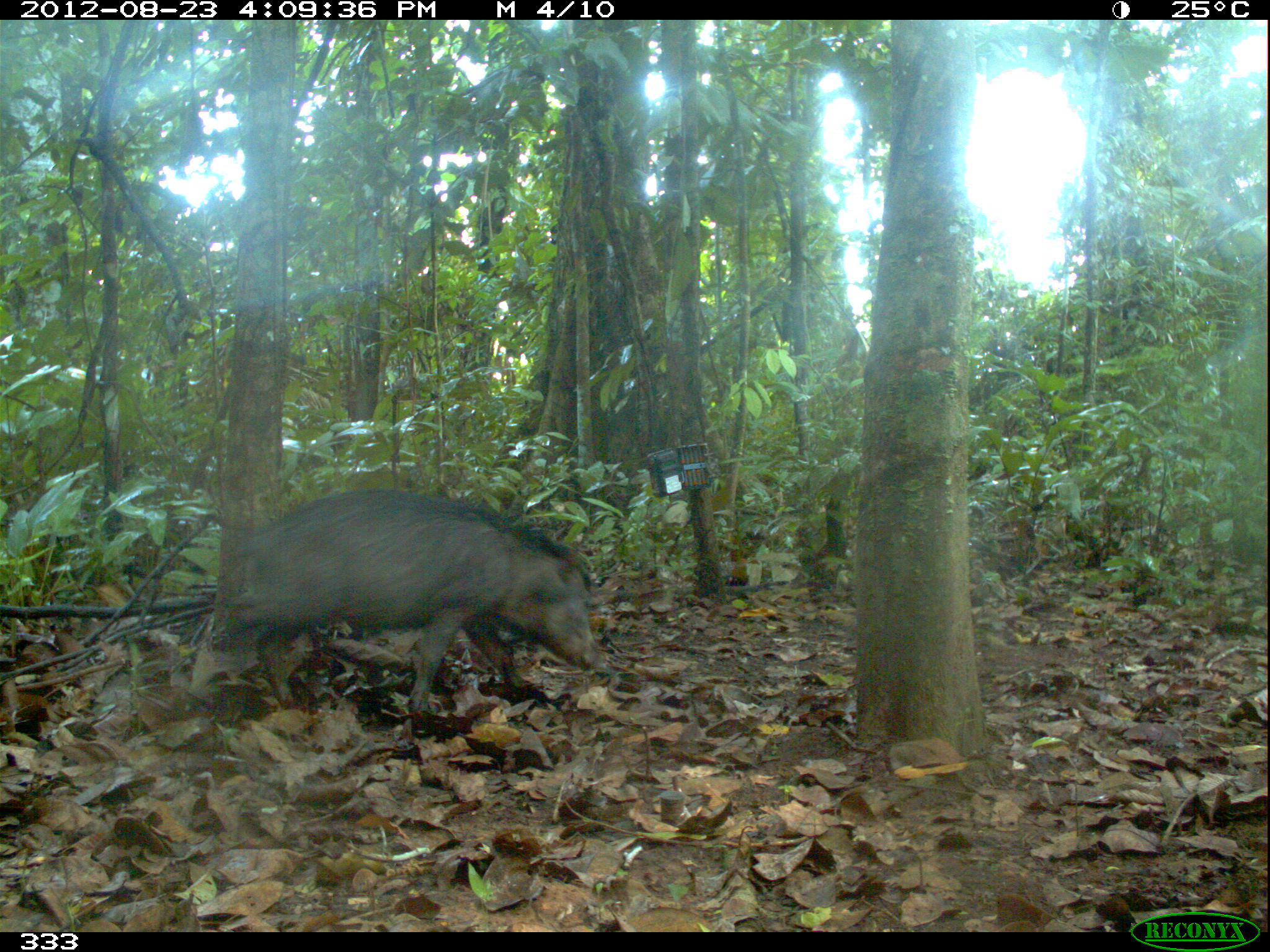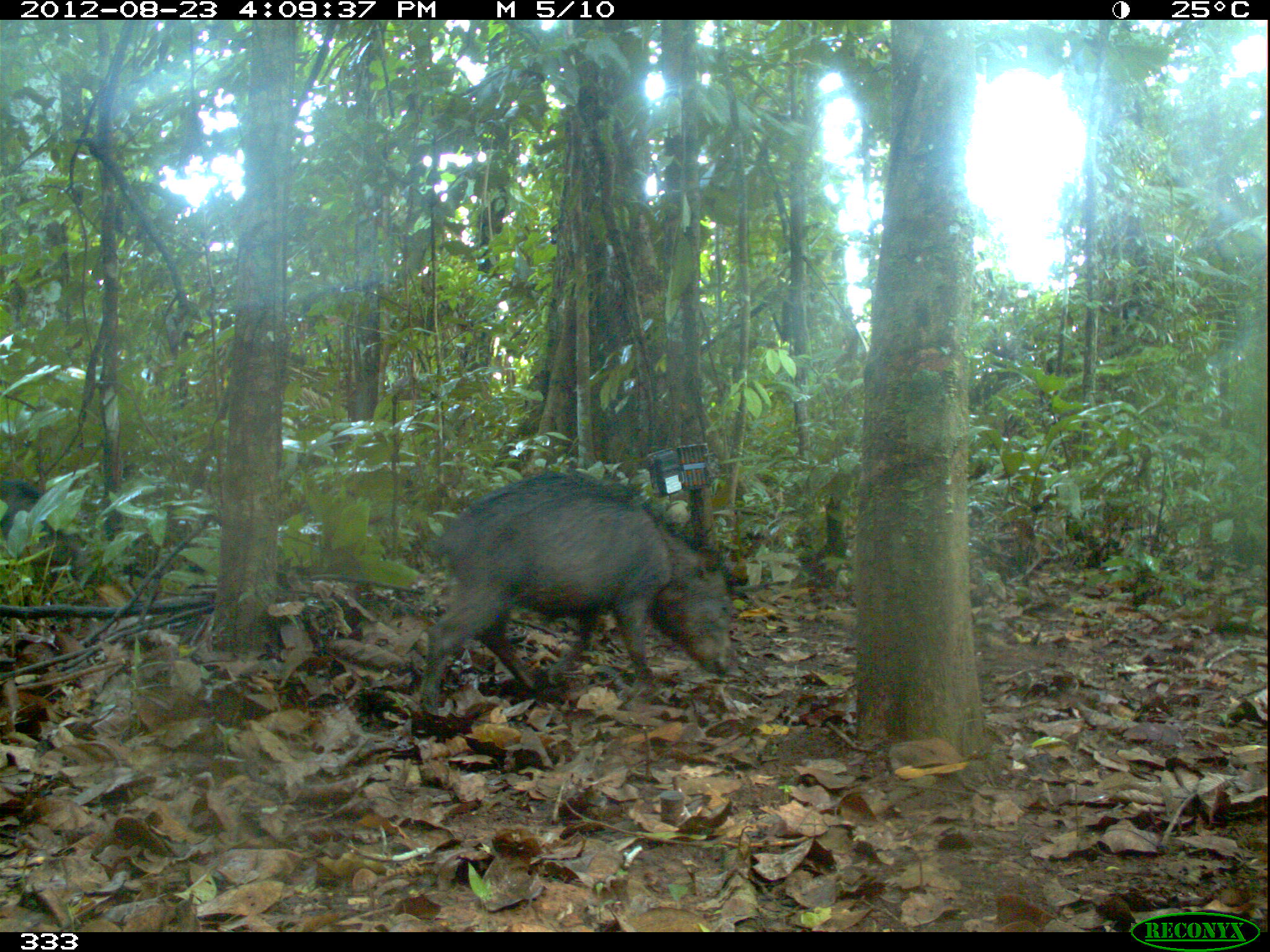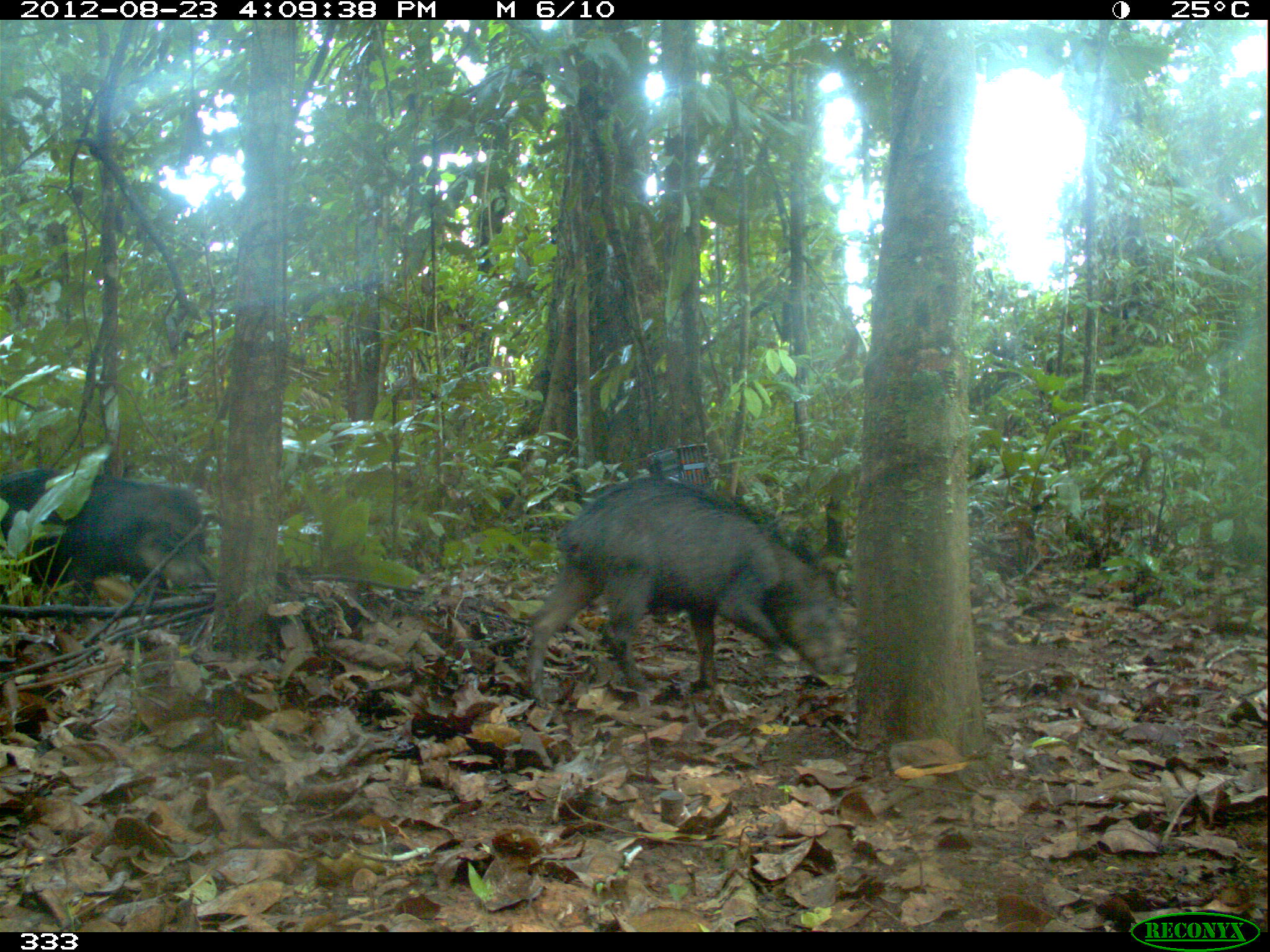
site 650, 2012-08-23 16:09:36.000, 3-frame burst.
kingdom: Animalia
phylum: Chordata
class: Mammalia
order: Artiodactyla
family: Tayassuidae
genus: Tayassu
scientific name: Tayassu pecari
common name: white-lipped peccary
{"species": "Tayassu pecari (white-lipped peccary)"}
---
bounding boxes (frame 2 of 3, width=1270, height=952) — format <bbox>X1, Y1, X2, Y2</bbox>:
tayassu pecari: <bbox>416, 470, 731, 720</bbox>